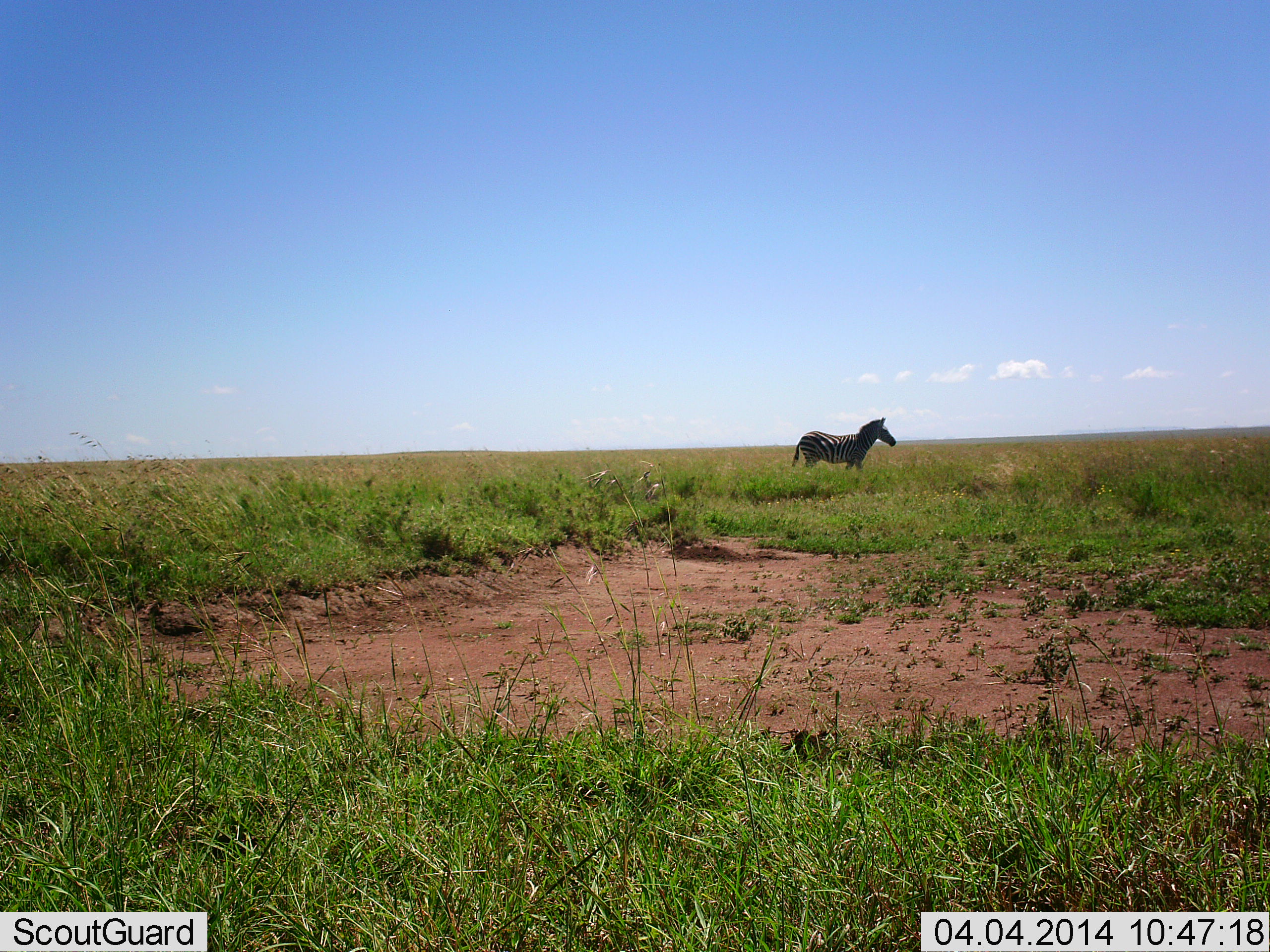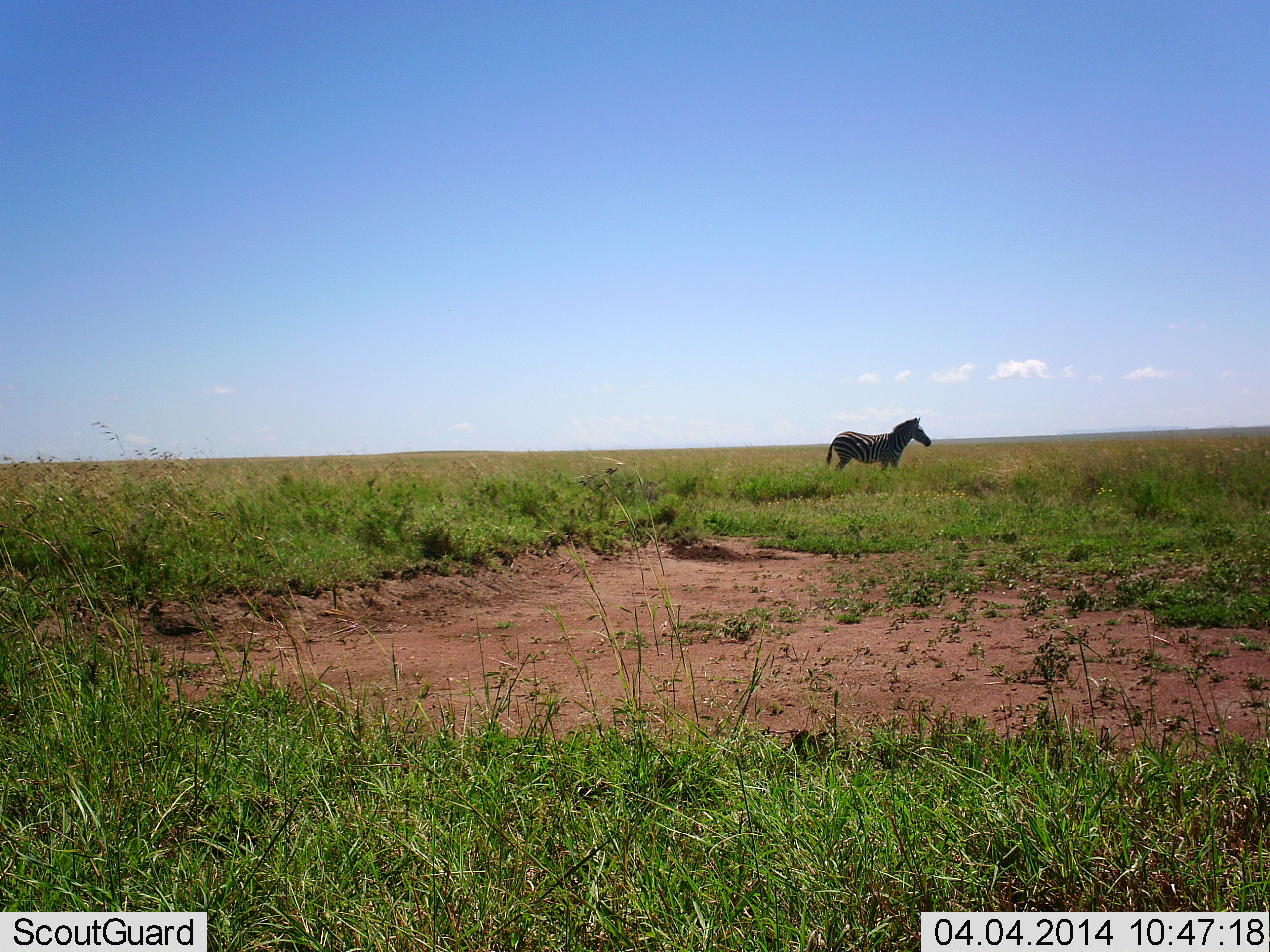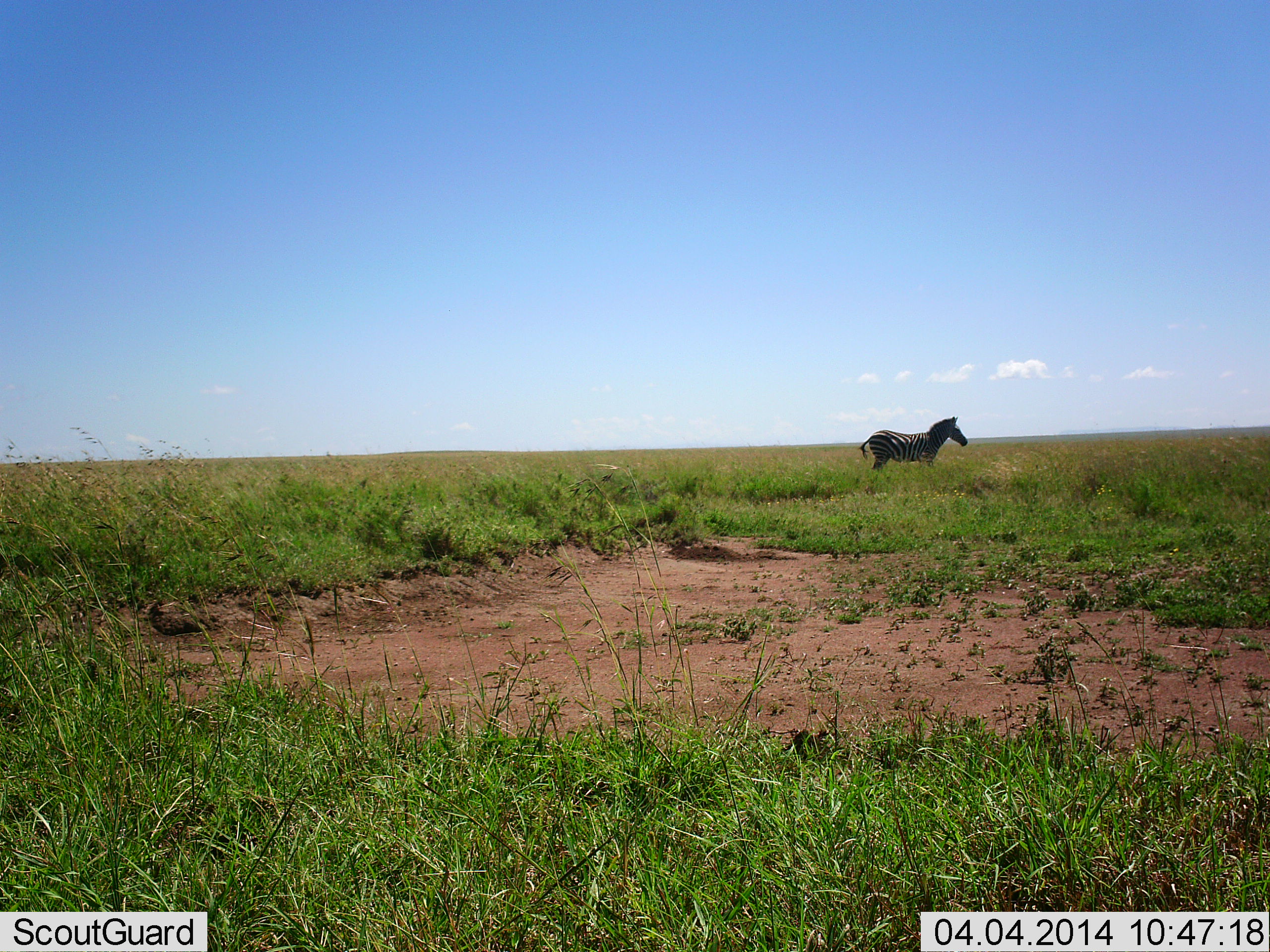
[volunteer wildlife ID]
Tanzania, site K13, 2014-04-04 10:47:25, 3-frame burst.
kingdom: Animalia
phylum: Chordata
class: Mammalia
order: Perissodactyla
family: Equidae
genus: Equus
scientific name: Equus quagga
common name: plains zebra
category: zebra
Zebra (plains zebra) (Equus quagga), count 1. Behavior (volunteer vote fractions): standing 20%, resting 0%, moving 80%, interacting 0%. Young present (vote fraction): 0%. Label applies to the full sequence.